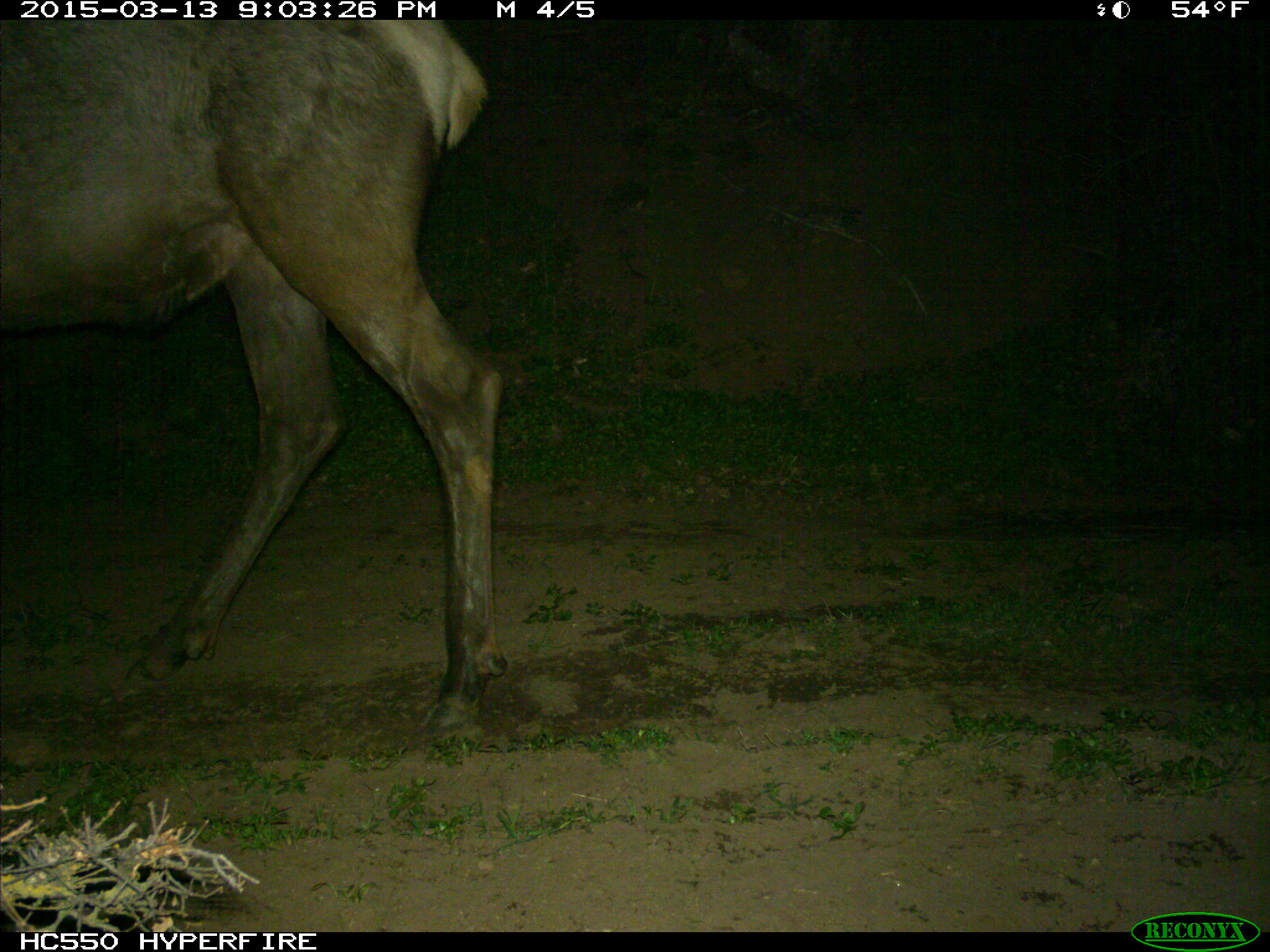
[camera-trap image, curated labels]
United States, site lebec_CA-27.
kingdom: Animalia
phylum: Chordata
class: Mammalia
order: Artiodactyla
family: Cervidae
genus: Cervus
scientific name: Cervus canadensis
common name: elk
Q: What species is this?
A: Cervus canadensis (elk).